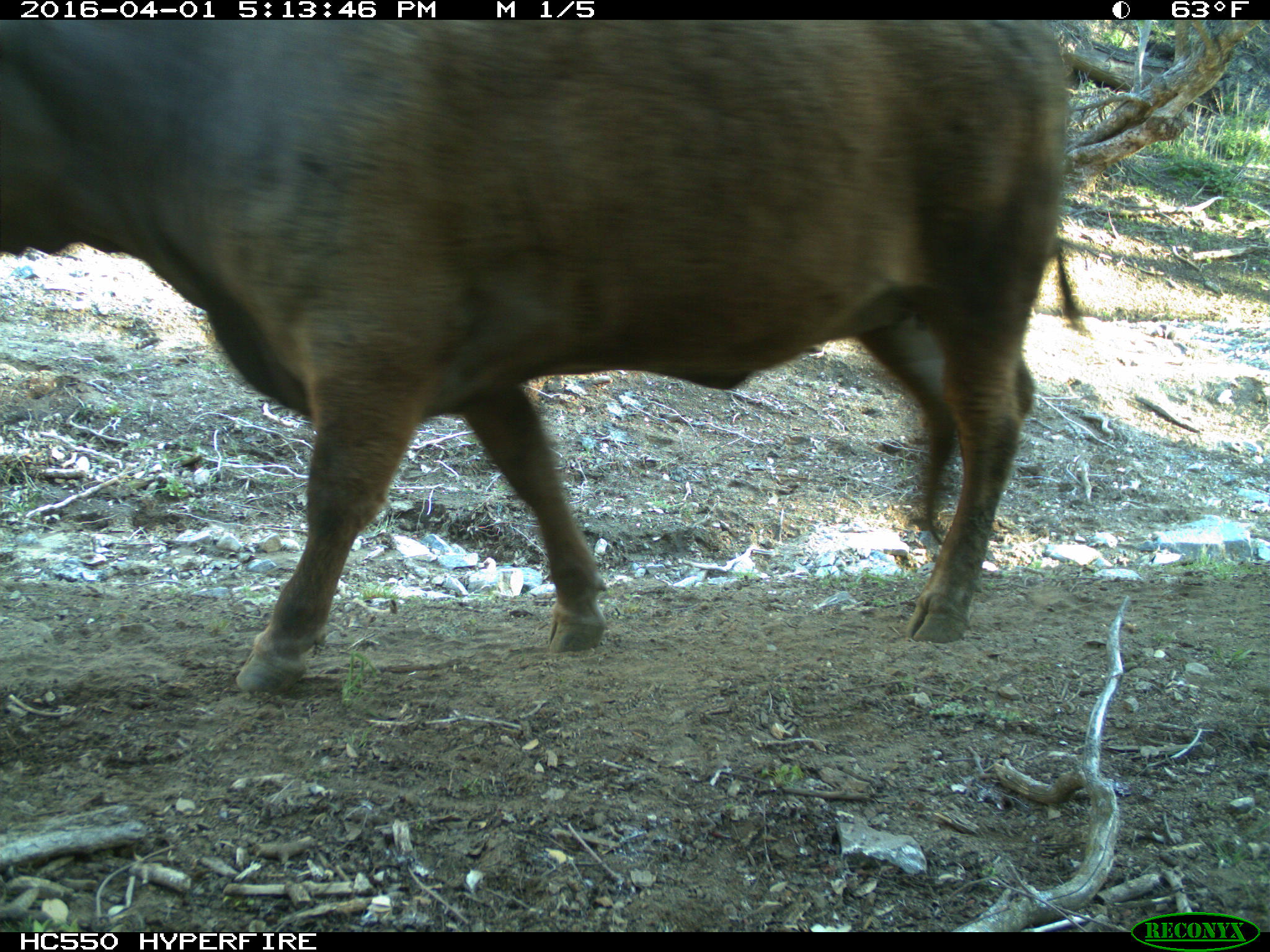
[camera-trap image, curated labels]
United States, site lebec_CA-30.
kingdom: Animalia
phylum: Chordata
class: Mammalia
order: Artiodactyla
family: Bovidae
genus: Bos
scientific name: Bos taurus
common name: domestic cow